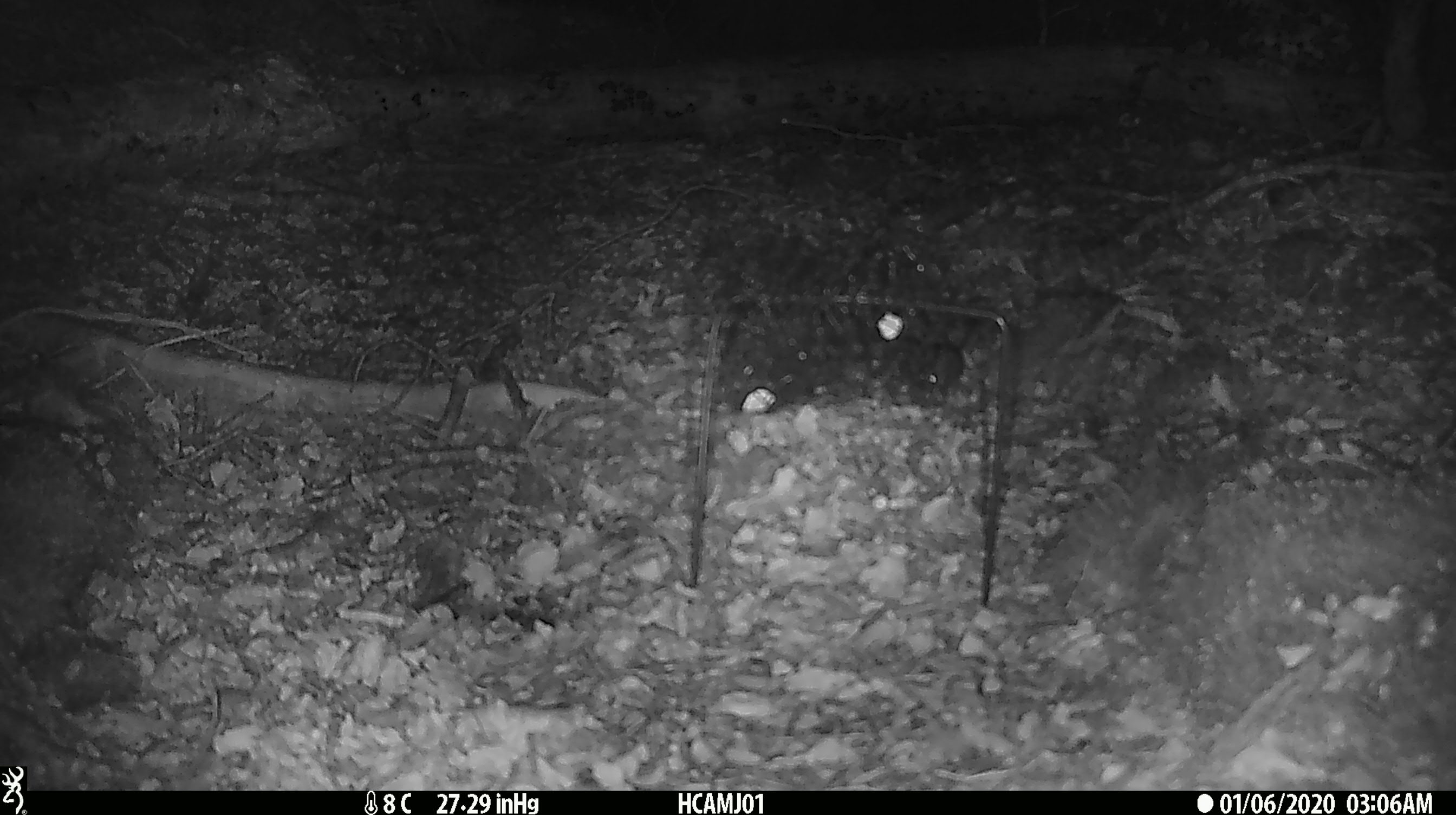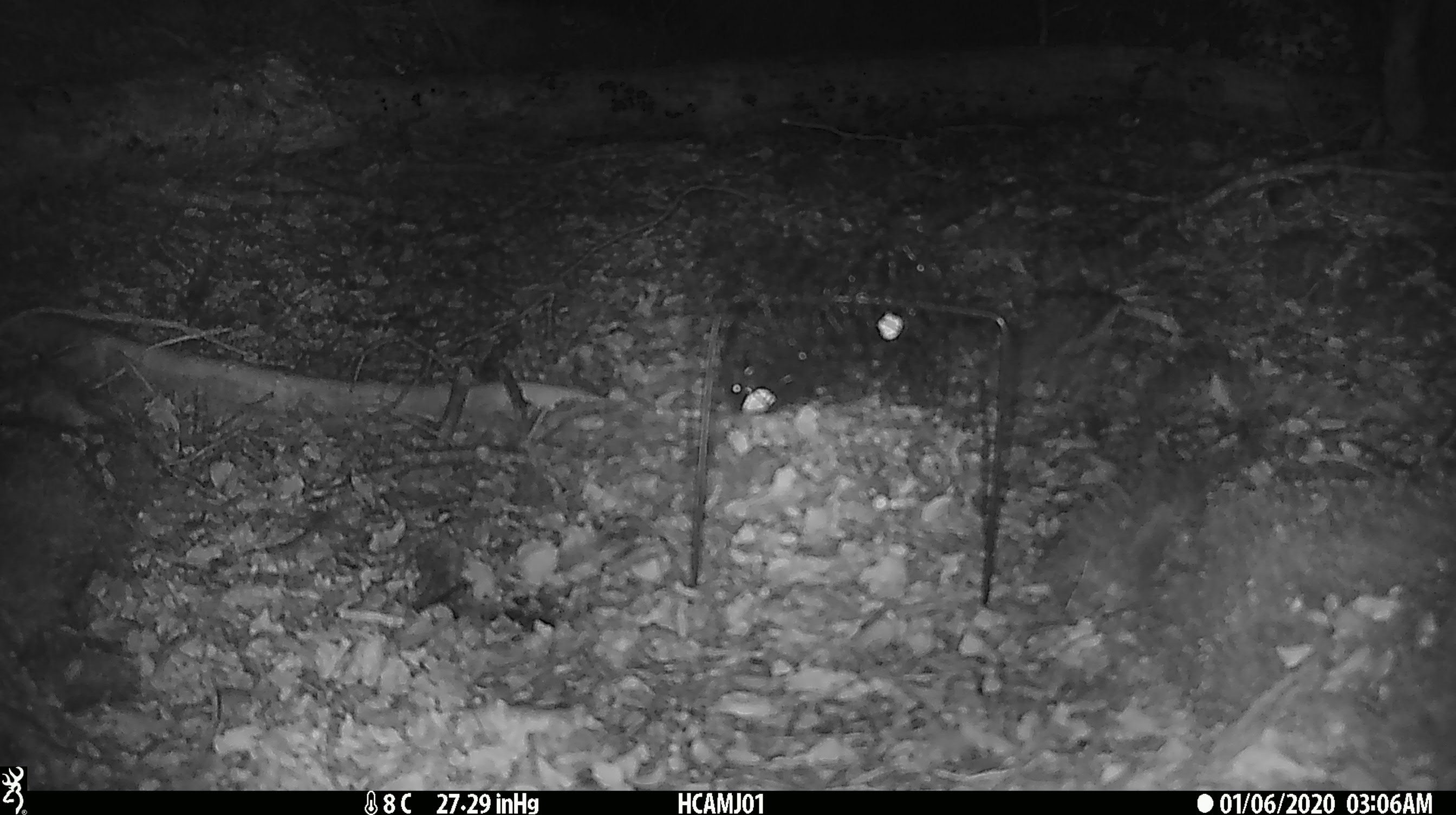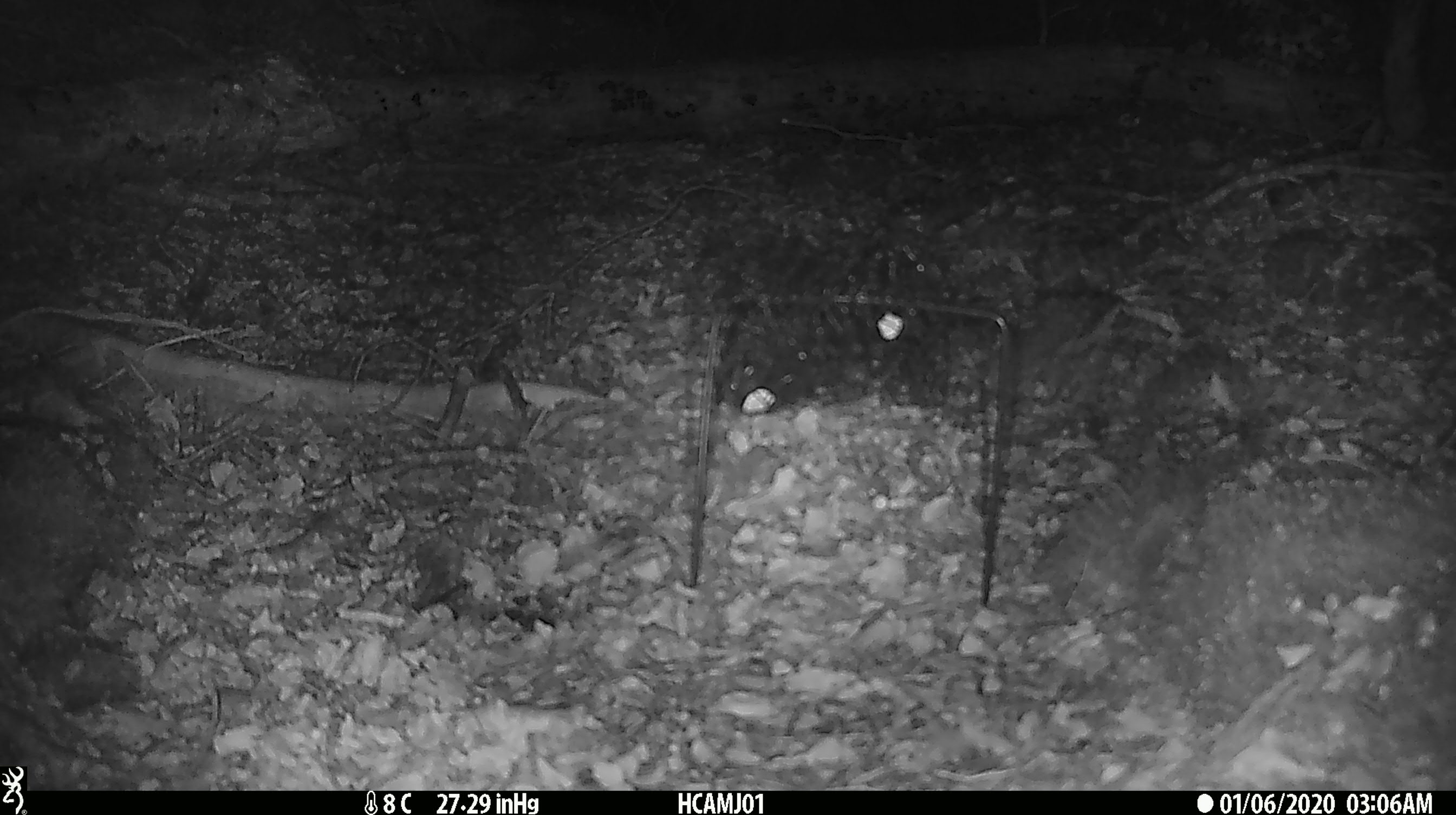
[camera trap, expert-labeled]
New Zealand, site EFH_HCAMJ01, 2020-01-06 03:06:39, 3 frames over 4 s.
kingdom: Animalia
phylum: Chordata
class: Mammalia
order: Rodentia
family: Muridae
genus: Mus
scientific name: Mus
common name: mouse